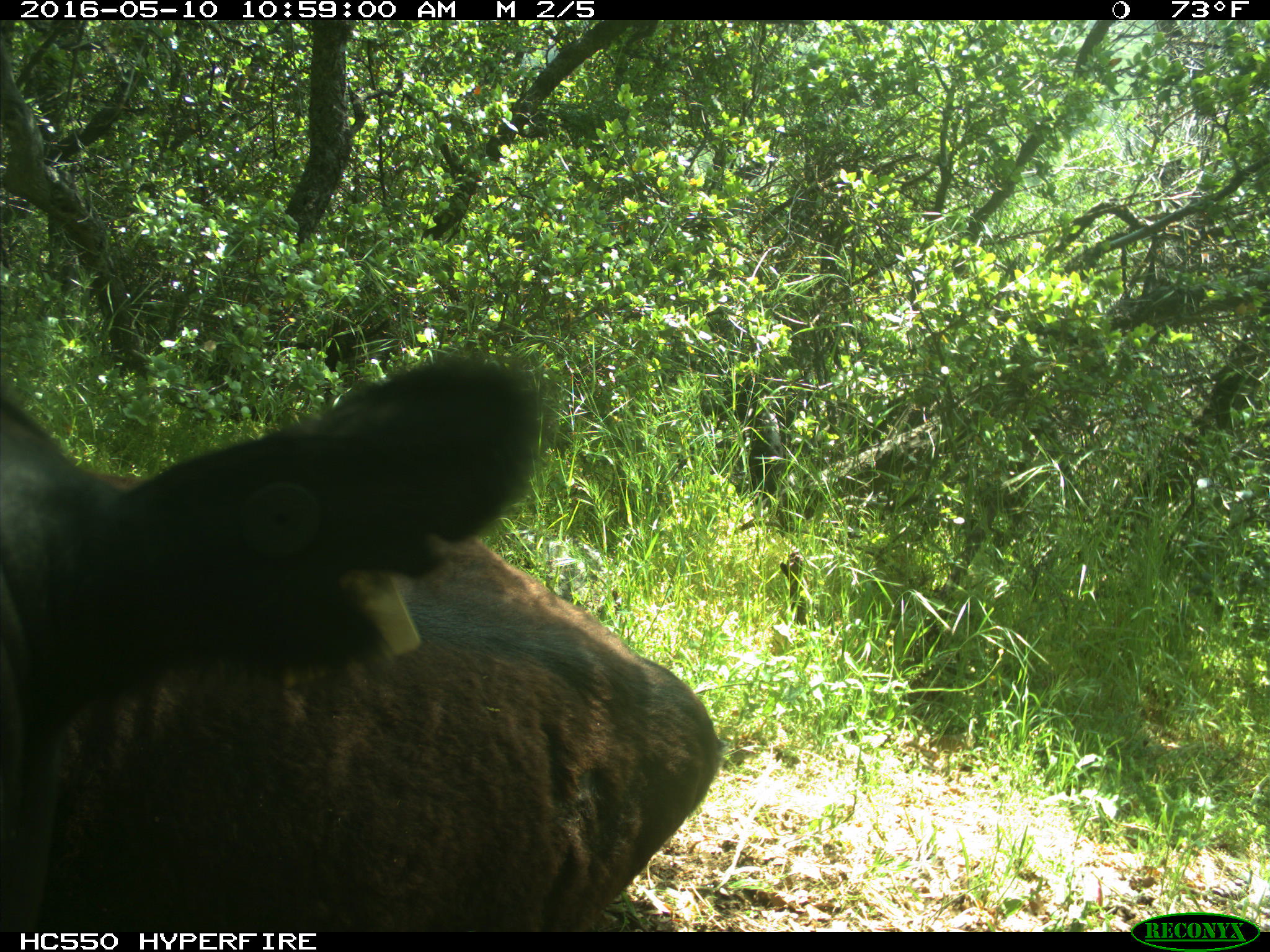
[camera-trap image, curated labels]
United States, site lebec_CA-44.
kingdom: Animalia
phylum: Chordata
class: Mammalia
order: Artiodactyla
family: Bovidae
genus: Bos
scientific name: Bos taurus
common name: domestic cow